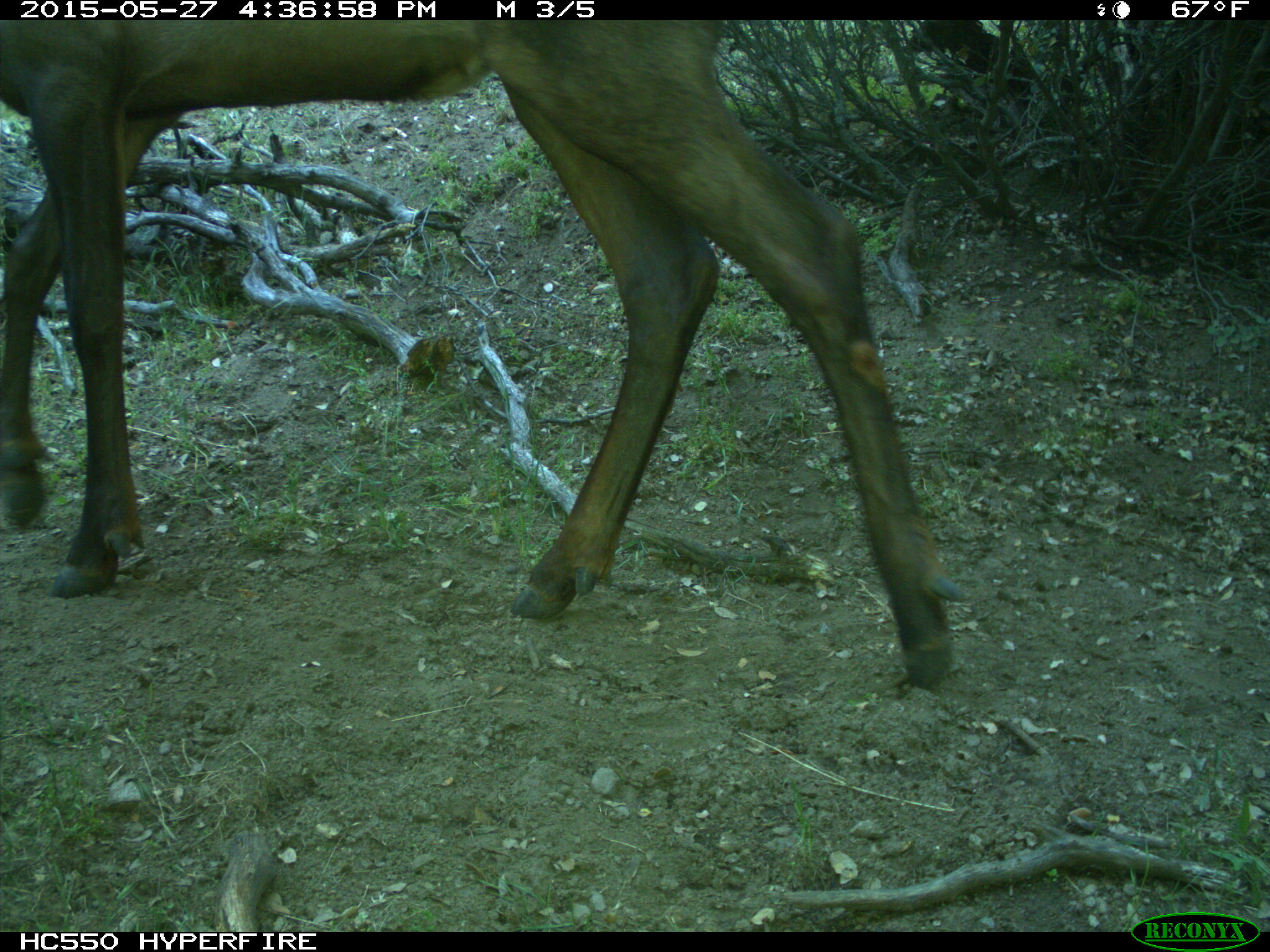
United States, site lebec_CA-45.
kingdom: Animalia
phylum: Chordata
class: Mammalia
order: Artiodactyla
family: Cervidae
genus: Cervus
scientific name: Cervus canadensis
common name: elk